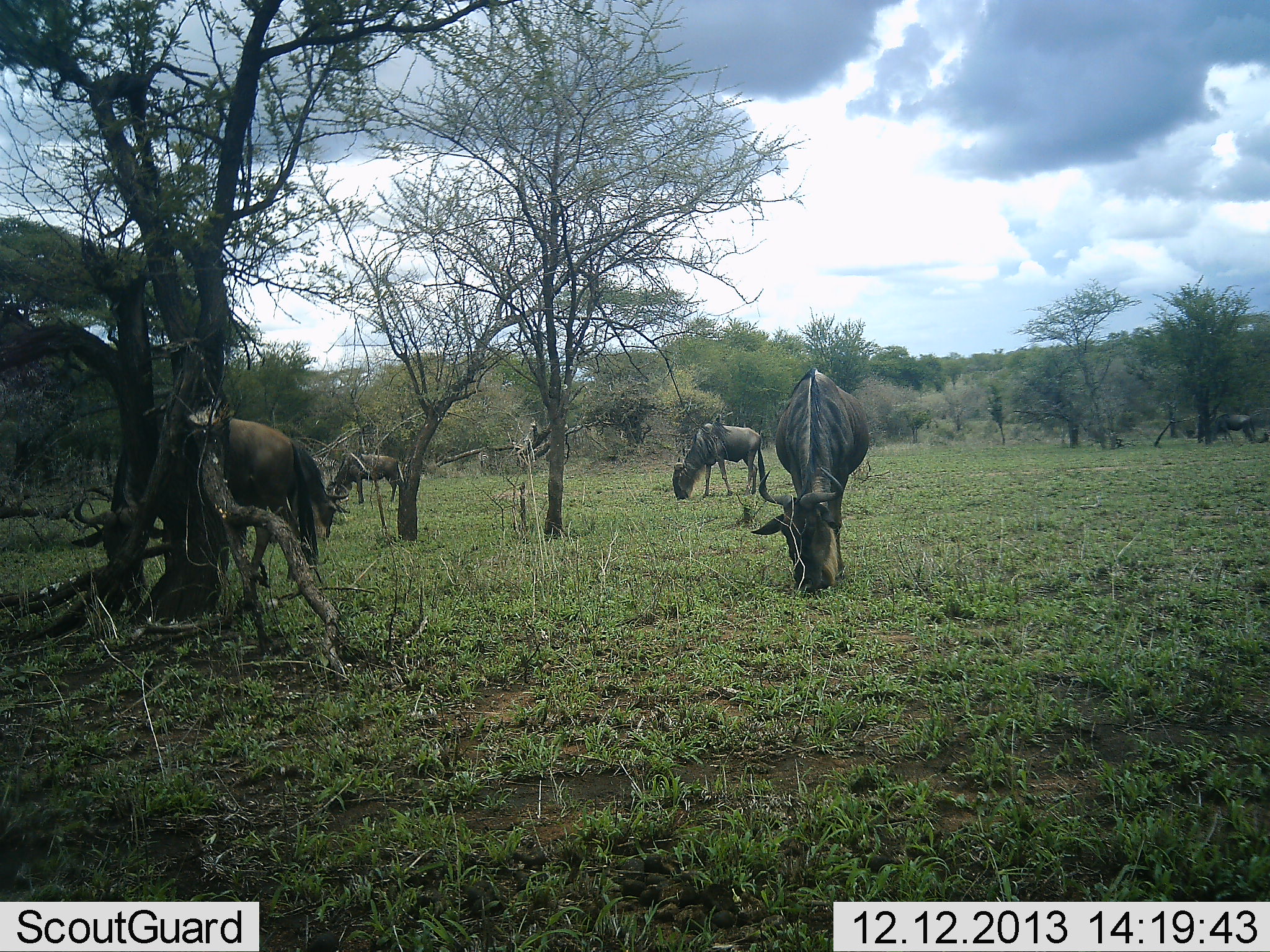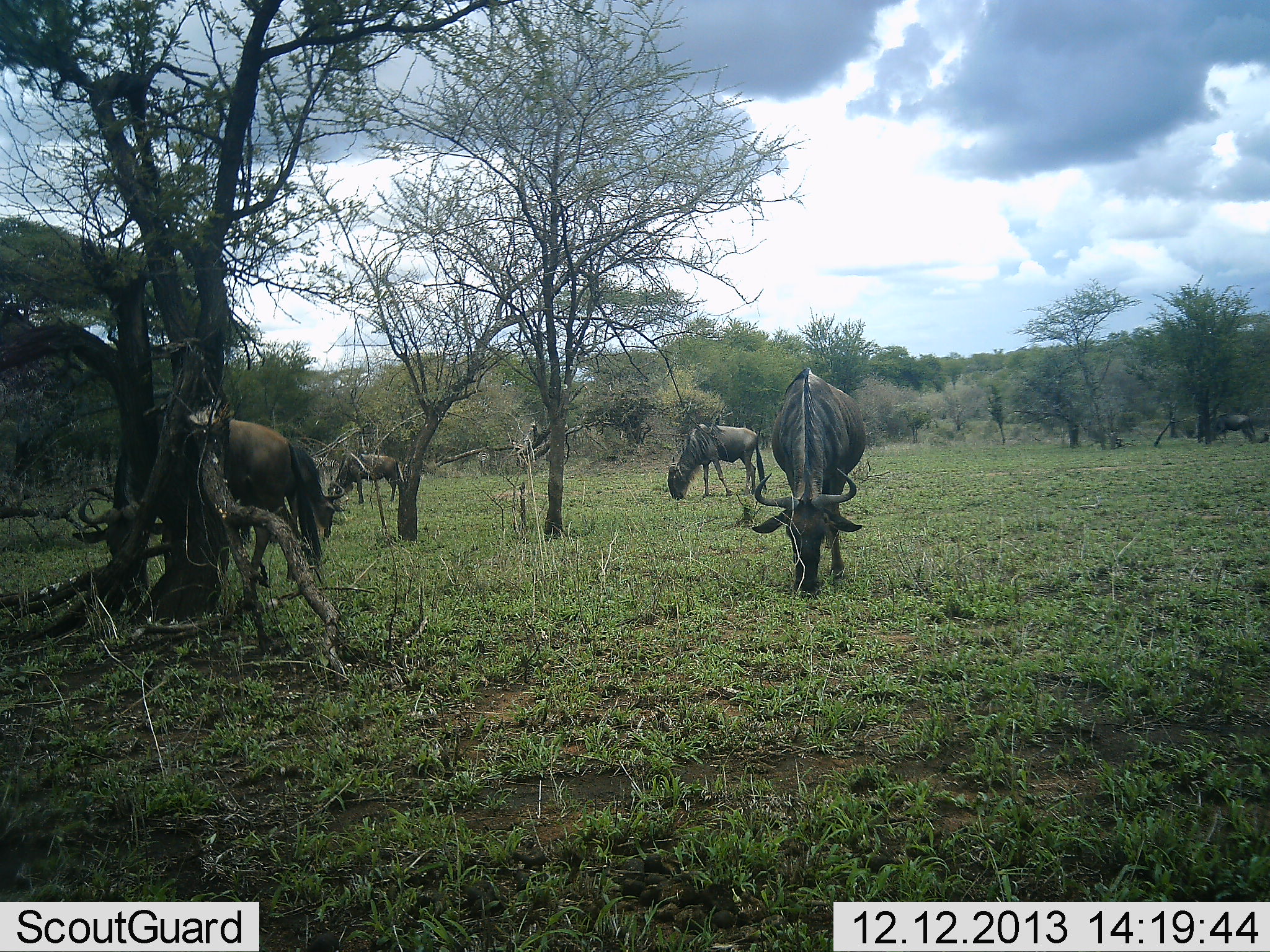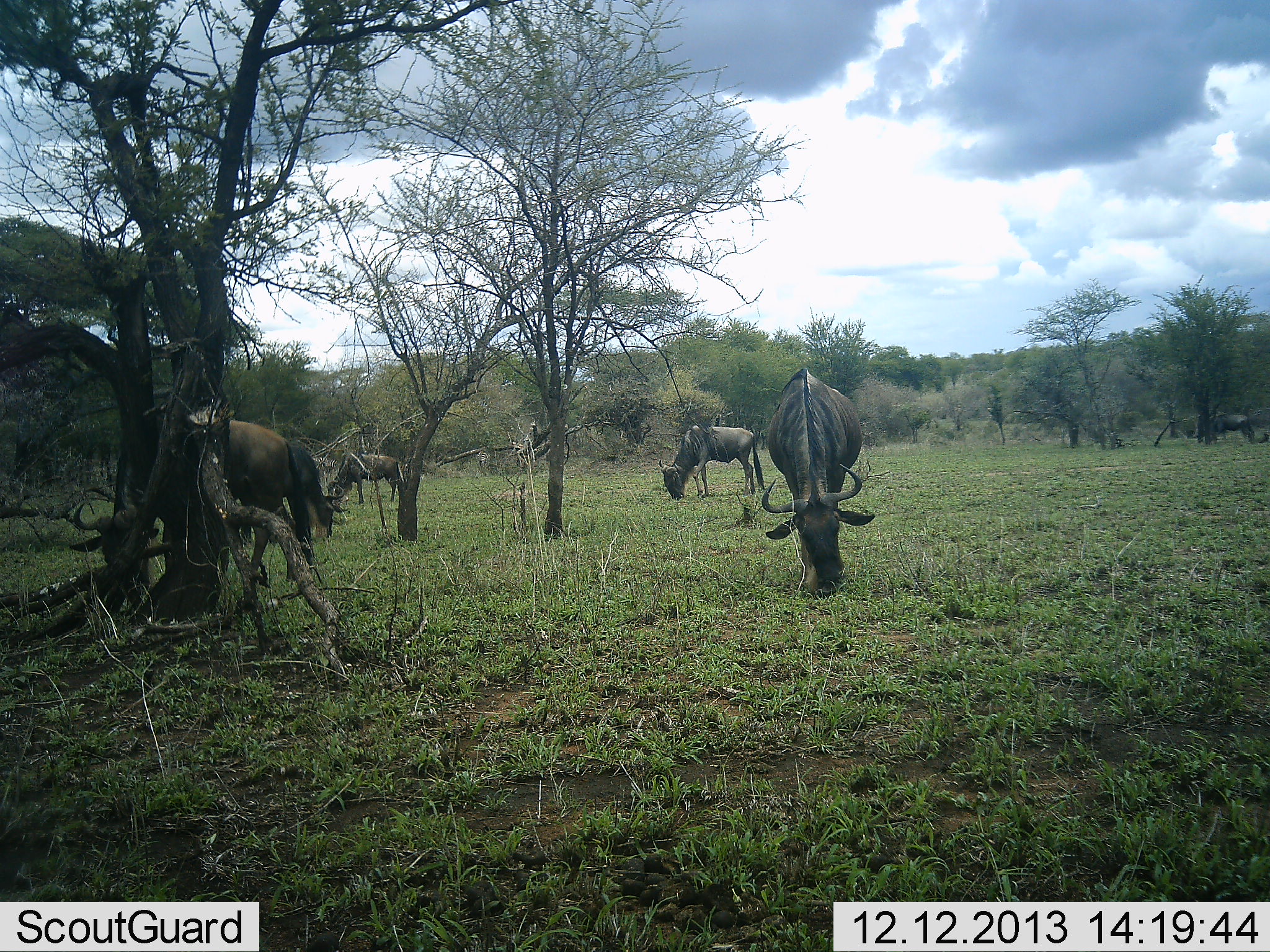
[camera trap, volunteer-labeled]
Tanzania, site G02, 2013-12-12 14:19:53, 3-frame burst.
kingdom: Animalia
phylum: Chordata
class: Mammalia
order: Artiodactyla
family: Bovidae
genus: Connochaetes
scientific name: Connochaetes taurinus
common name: blue wildebeest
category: wildebeest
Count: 5.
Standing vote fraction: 40%.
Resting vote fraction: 0%.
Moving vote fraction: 0%.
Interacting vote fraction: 0%.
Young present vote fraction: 0%.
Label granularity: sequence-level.